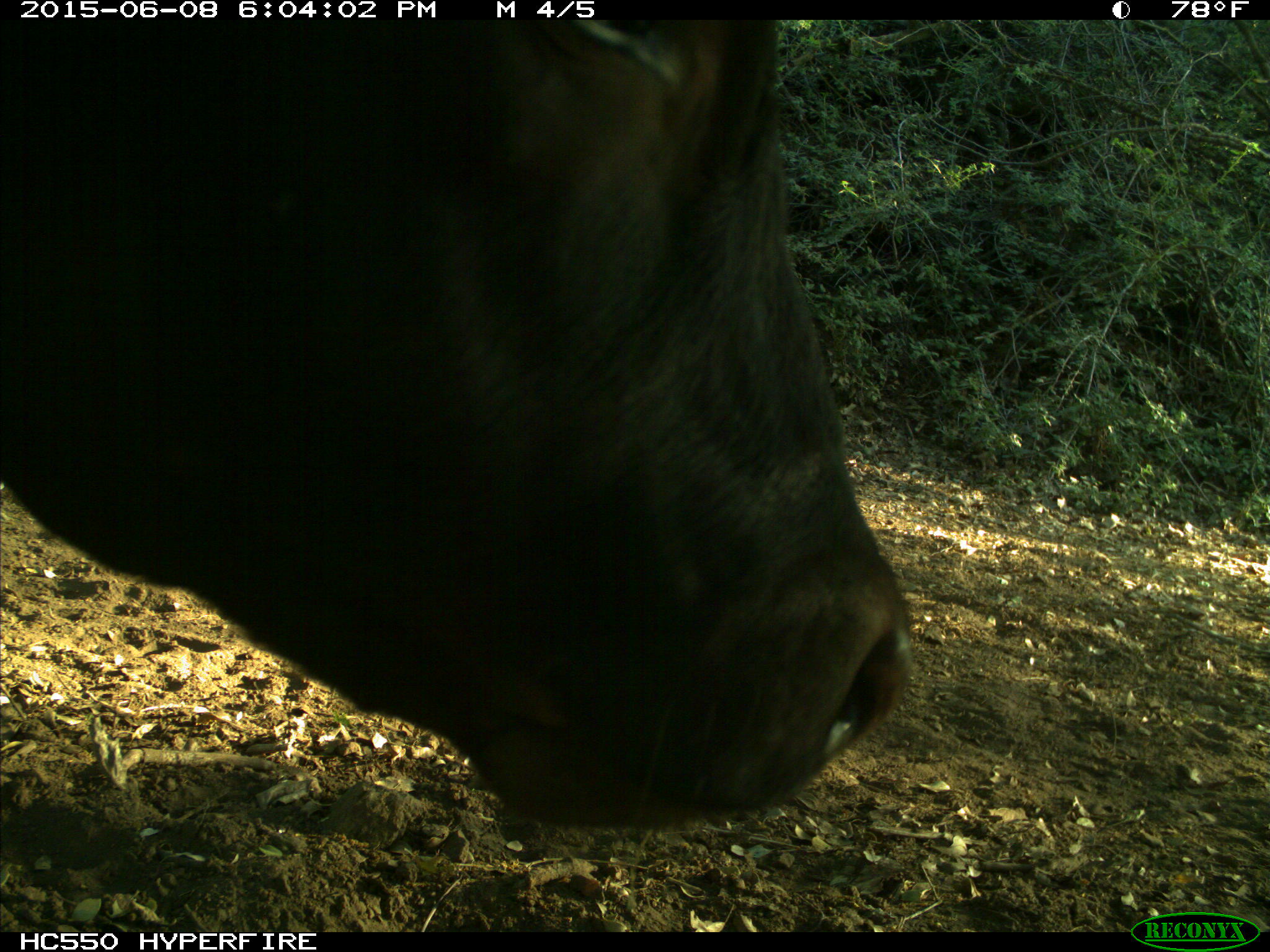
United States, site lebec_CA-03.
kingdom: Animalia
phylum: Chordata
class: Mammalia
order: Artiodactyla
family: Bovidae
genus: Bos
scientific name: Bos taurus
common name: domestic cow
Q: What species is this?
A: Bos taurus (domestic cow).